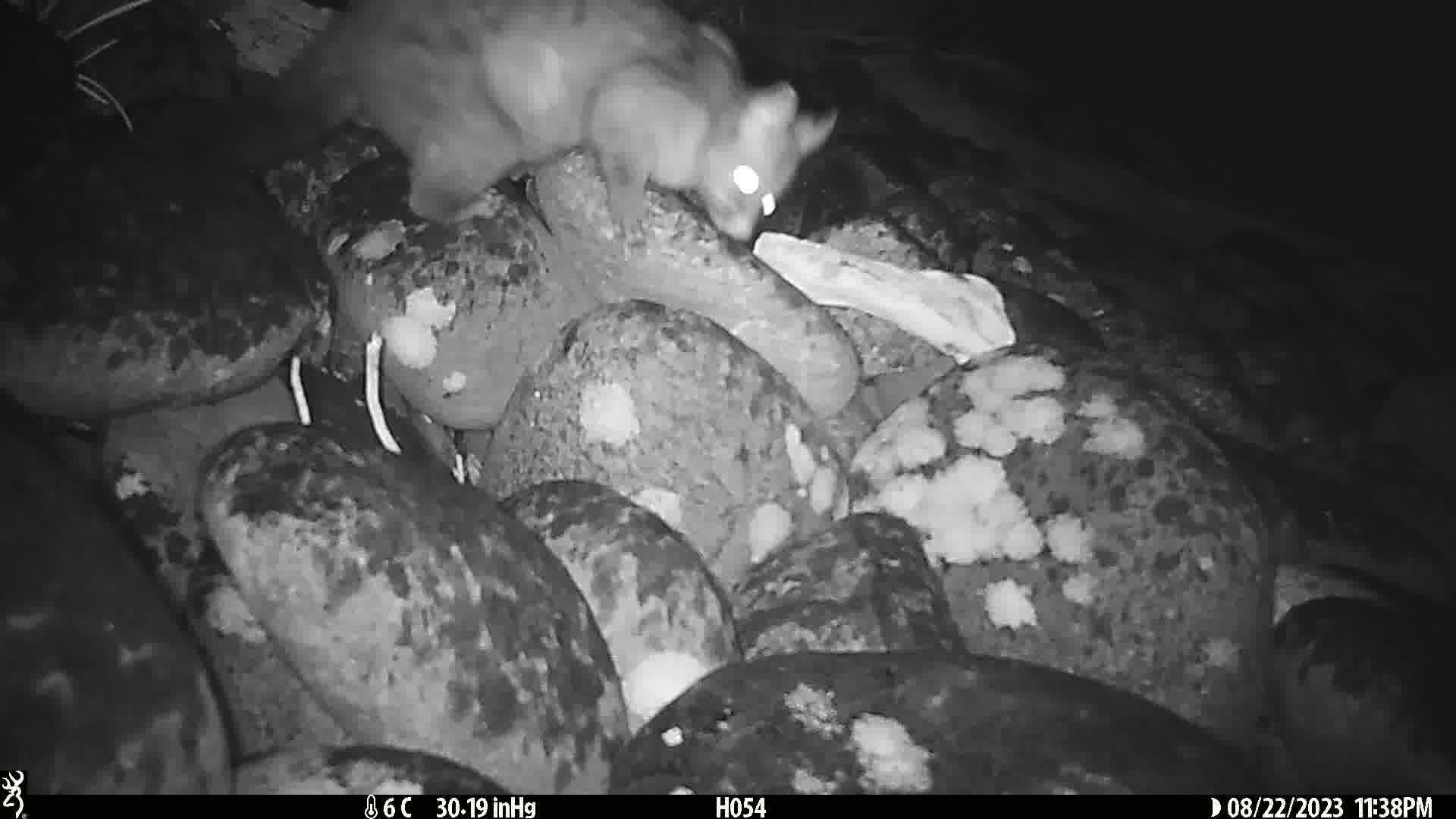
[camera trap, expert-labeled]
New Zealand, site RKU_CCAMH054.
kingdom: Animalia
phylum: Chordata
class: Mammalia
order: Diprotodontia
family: Phalangeridae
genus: Trichosurus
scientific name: Trichosurus vulpecula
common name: common brushtail possum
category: possum